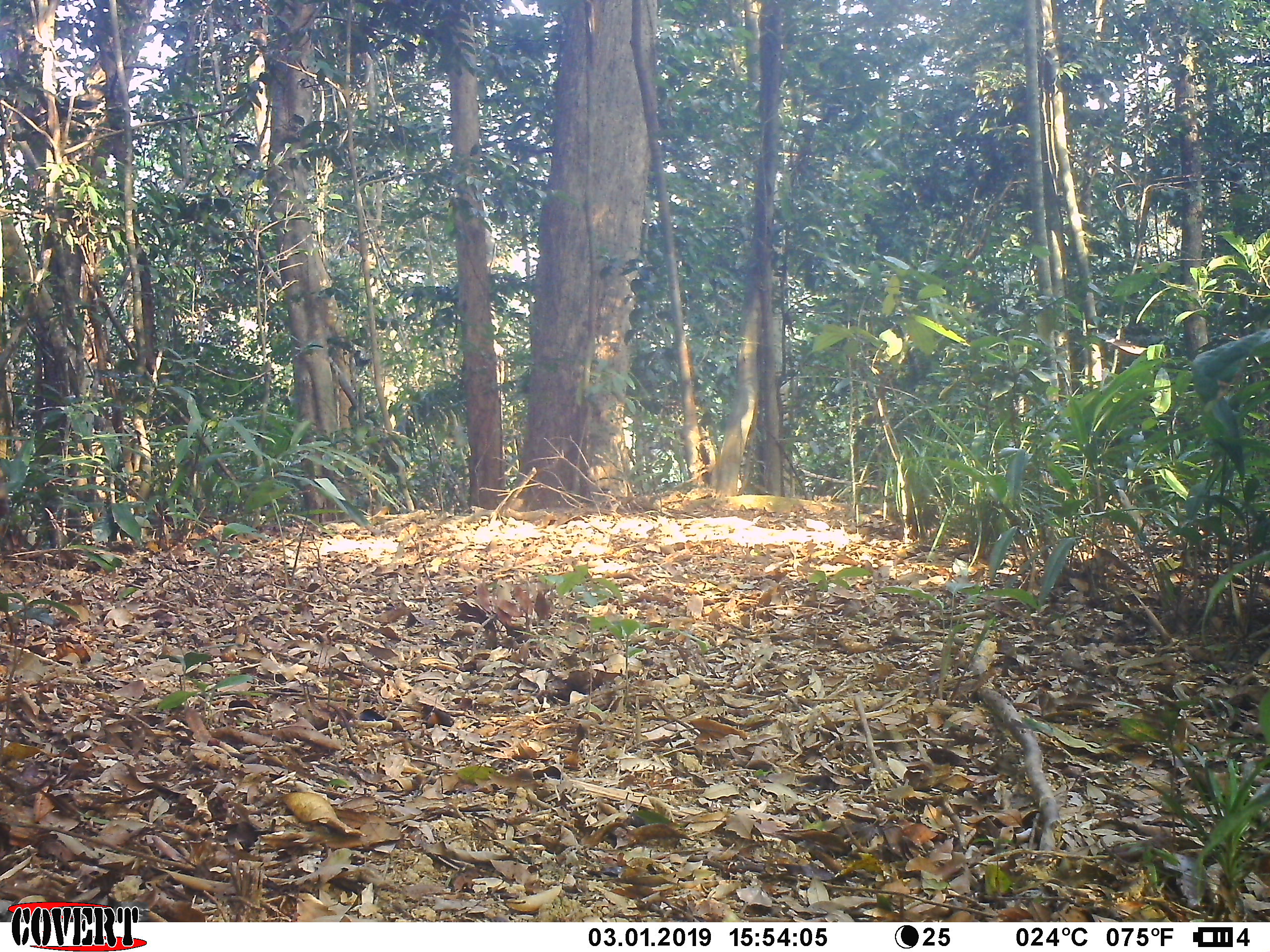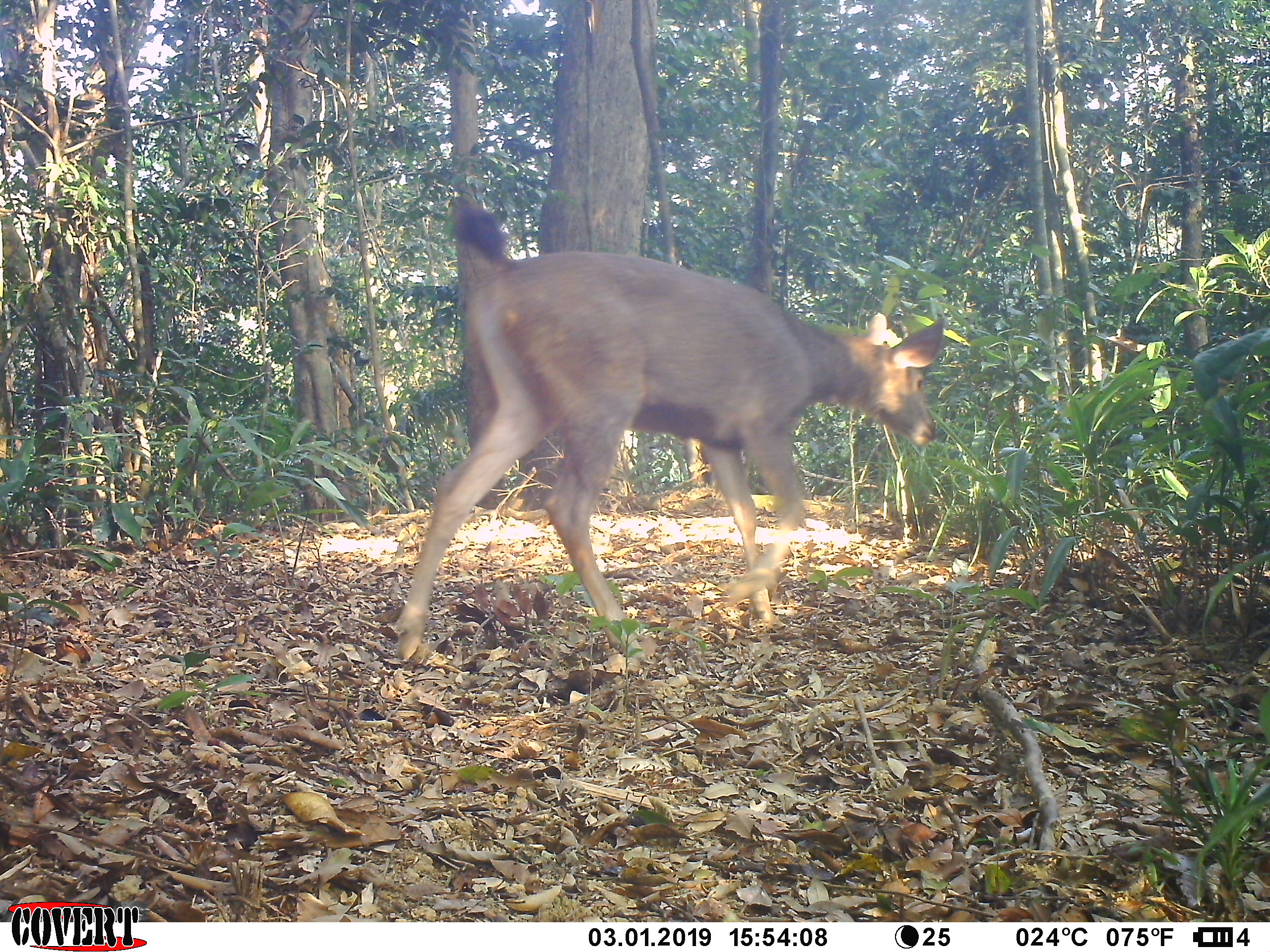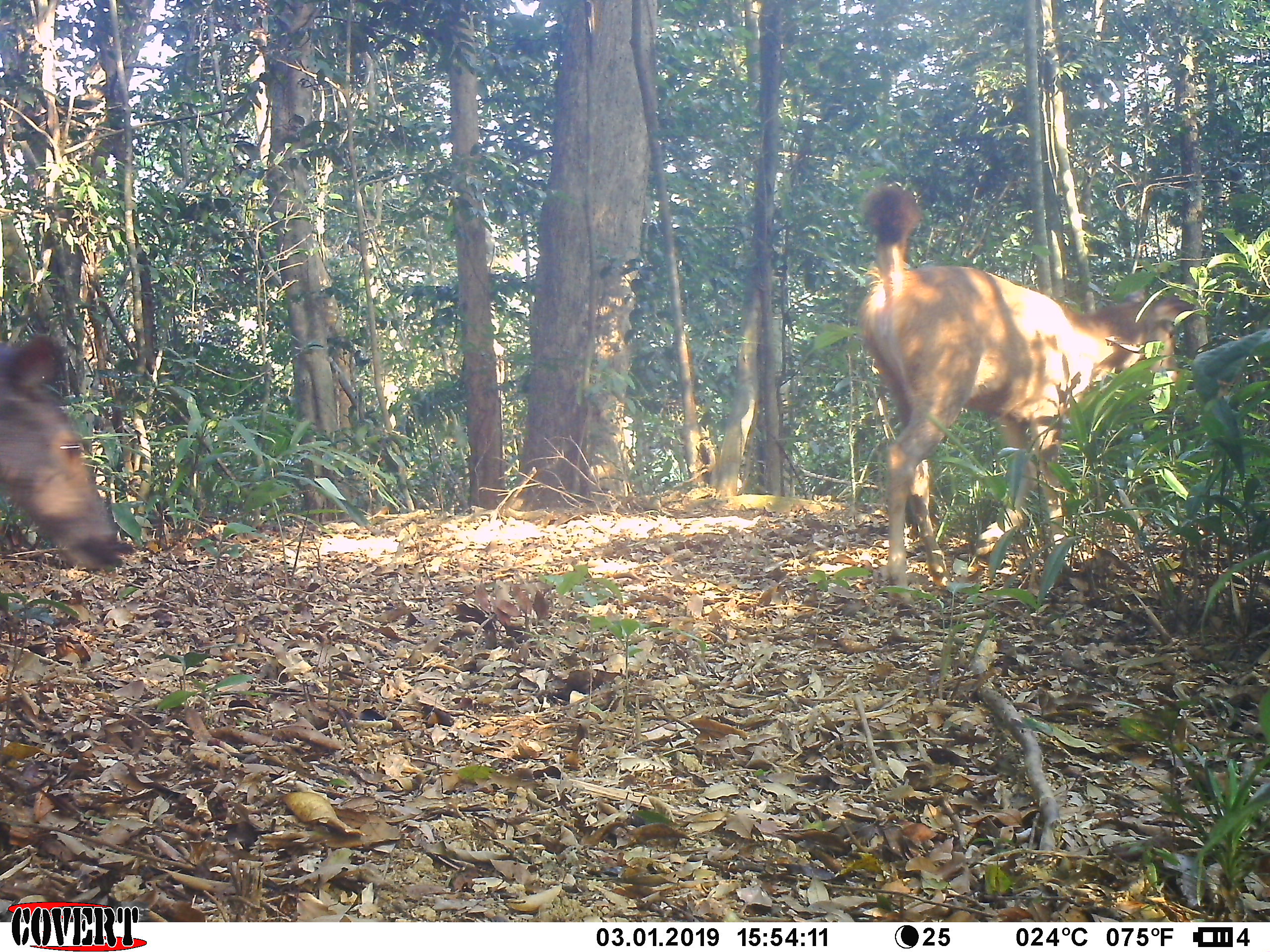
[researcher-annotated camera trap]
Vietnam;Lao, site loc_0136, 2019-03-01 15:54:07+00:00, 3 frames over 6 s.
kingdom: Animalia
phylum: Chordata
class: Mammalia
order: Artiodactyla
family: Cervidae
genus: Rusa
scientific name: Rusa unicolor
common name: sambar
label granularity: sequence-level